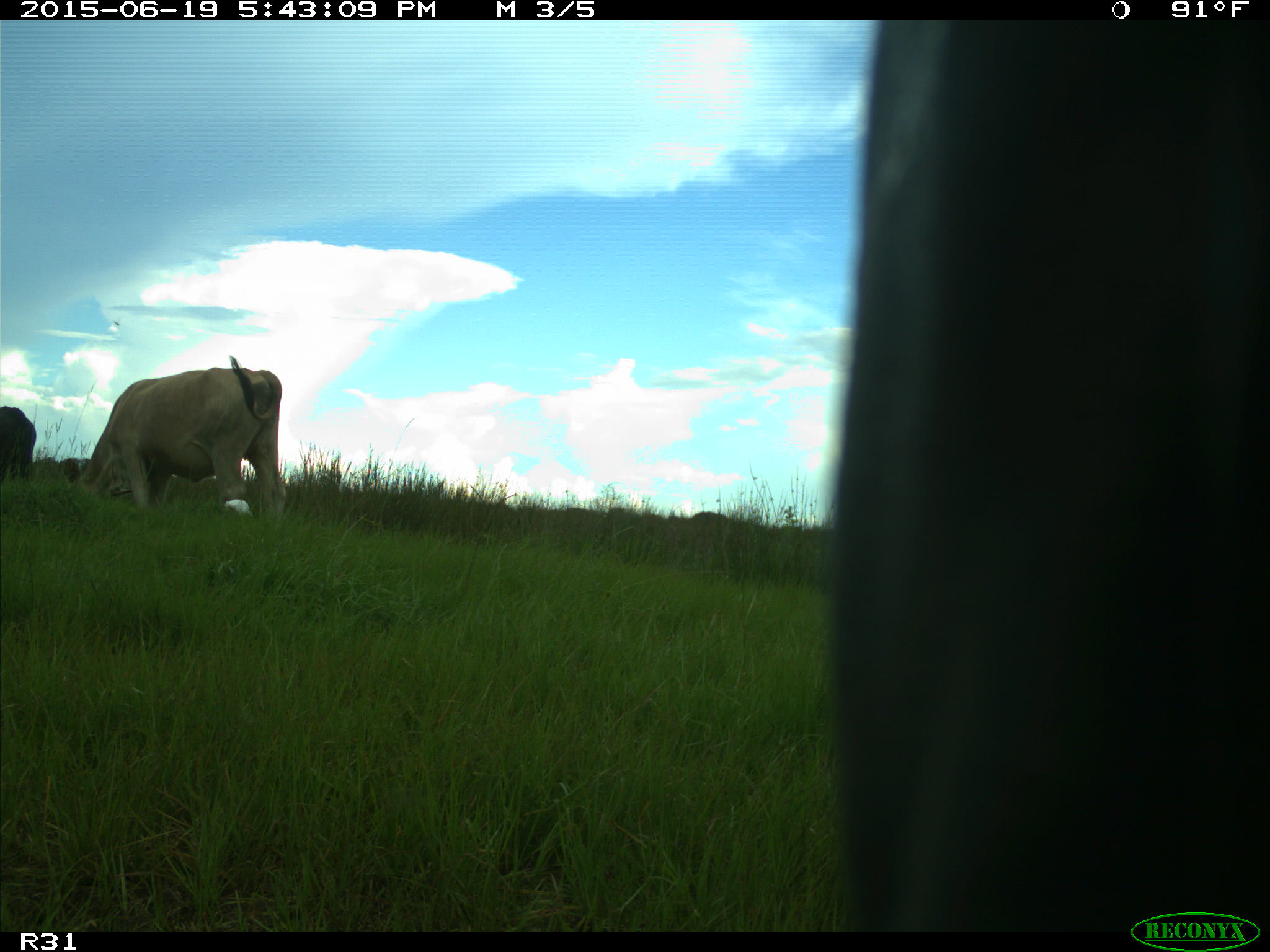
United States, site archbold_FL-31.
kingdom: Animalia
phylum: Chordata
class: Mammalia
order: Artiodactyla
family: Bovidae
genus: Bos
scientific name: Bos taurus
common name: domestic cow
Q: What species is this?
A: Bos taurus (domestic cow).